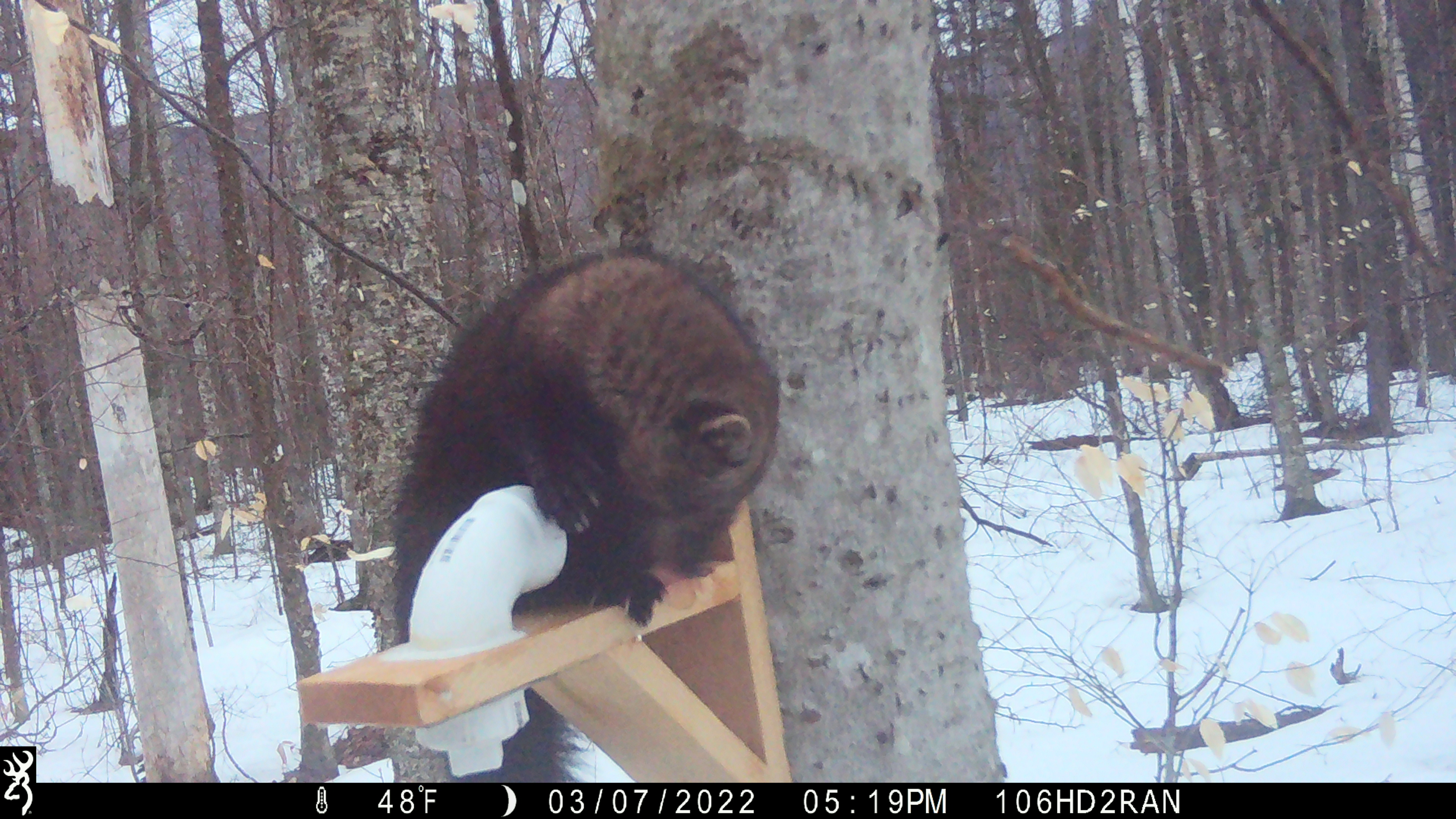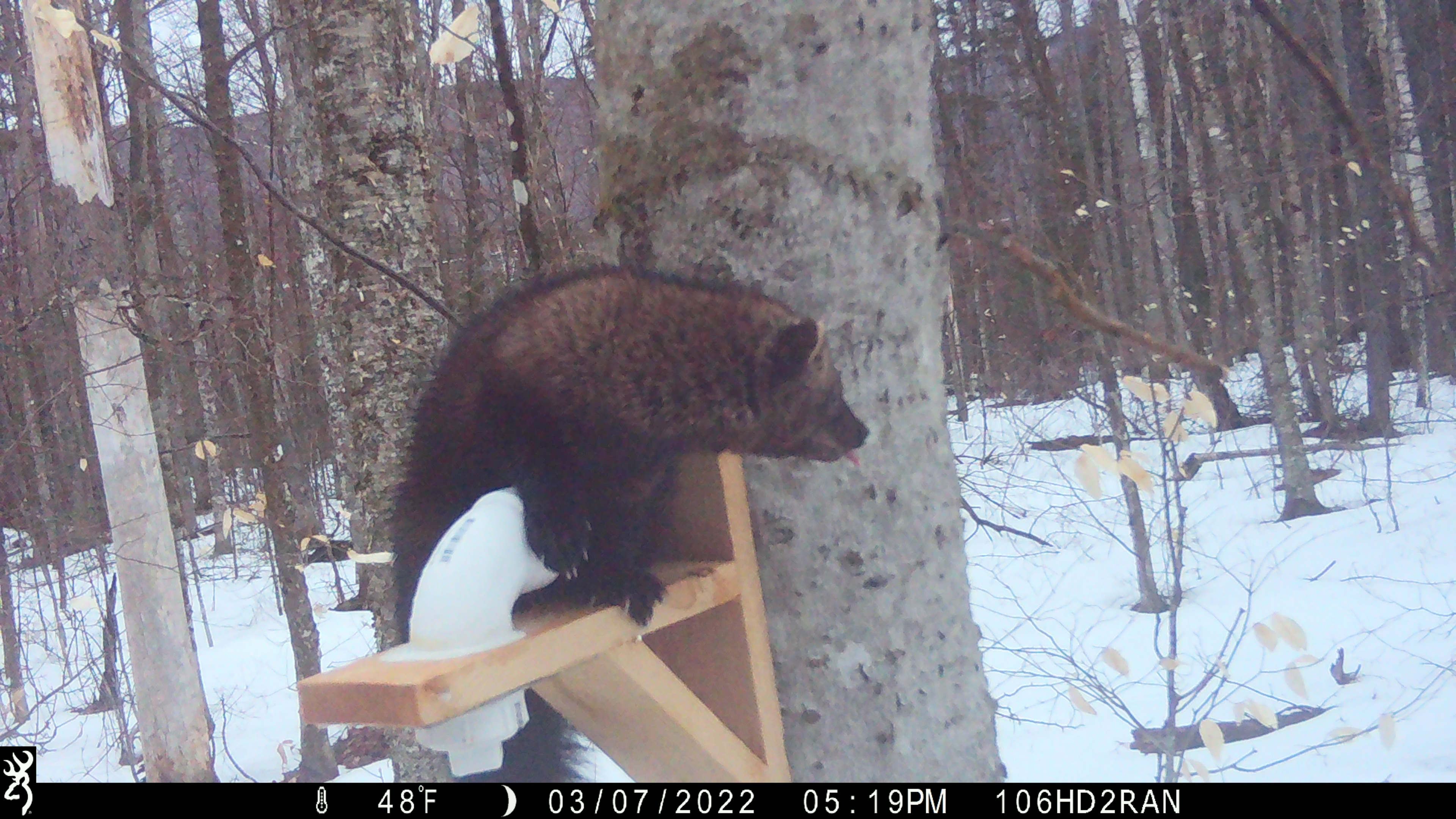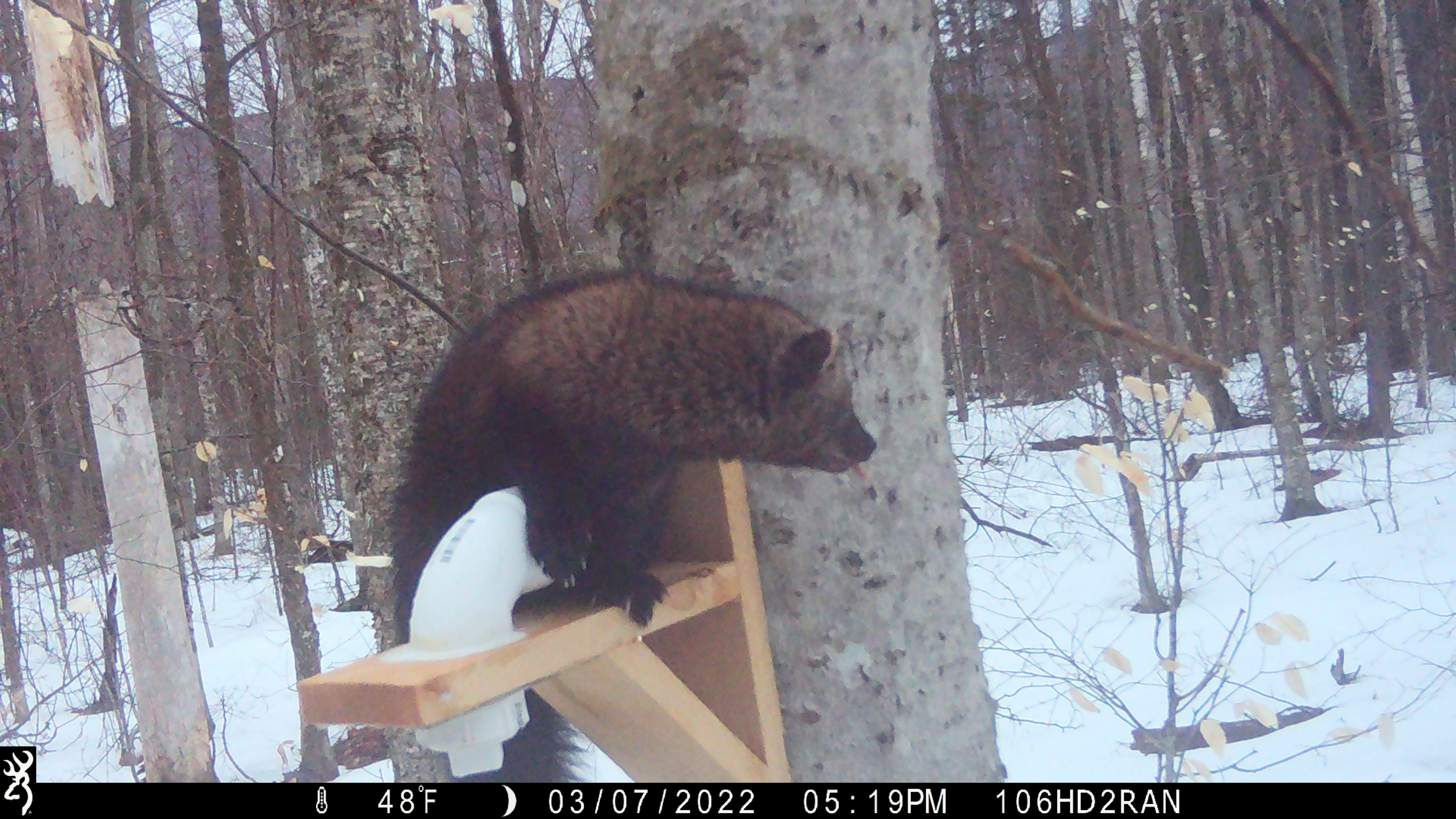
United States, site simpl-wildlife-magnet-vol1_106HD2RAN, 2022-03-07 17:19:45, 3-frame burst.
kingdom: Animalia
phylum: Chordata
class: Mammalia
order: Carnivora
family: Mustelidae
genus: Pekania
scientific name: Pekania pennanti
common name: fisher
Fisher (Pekania pennanti).